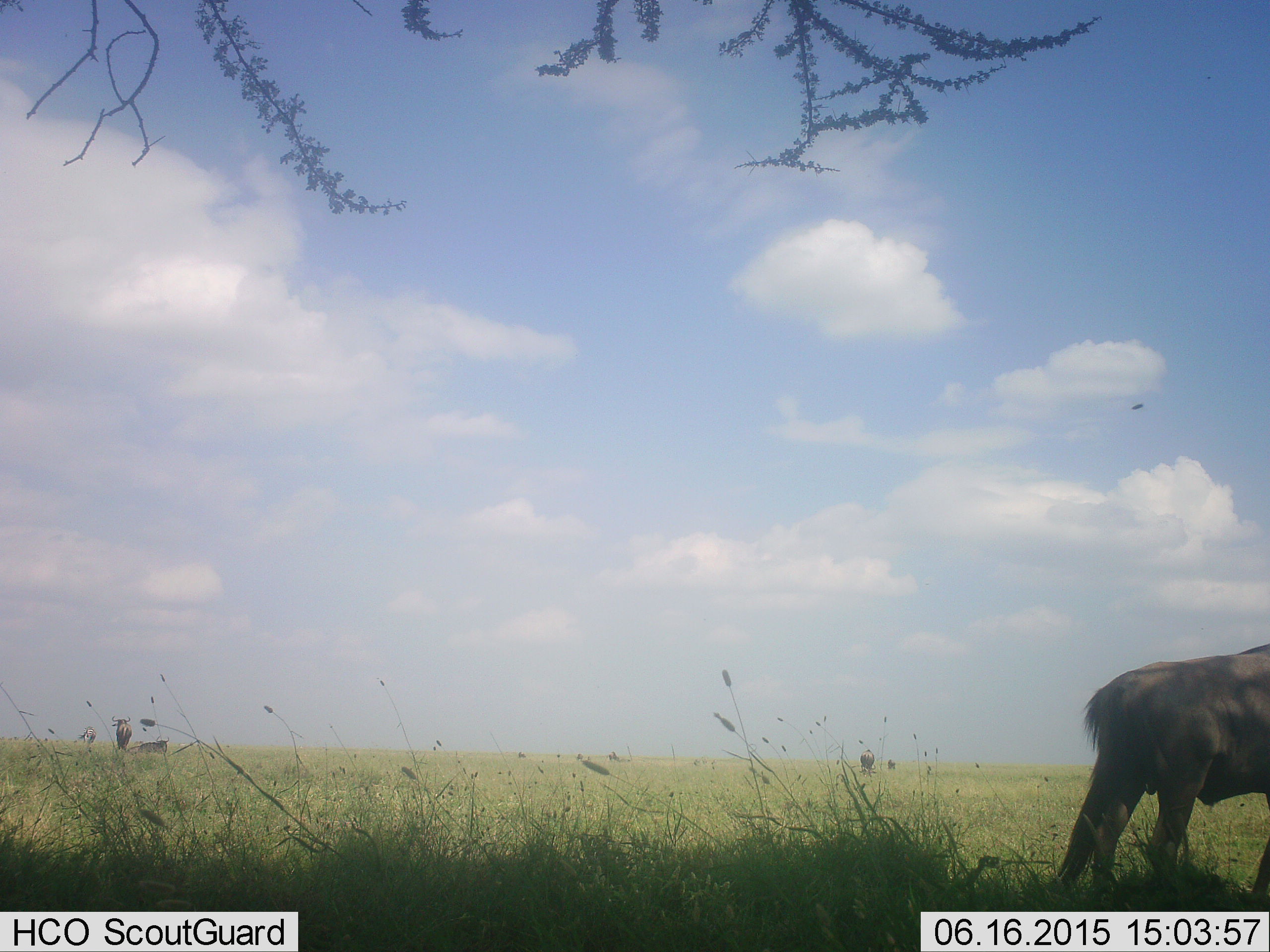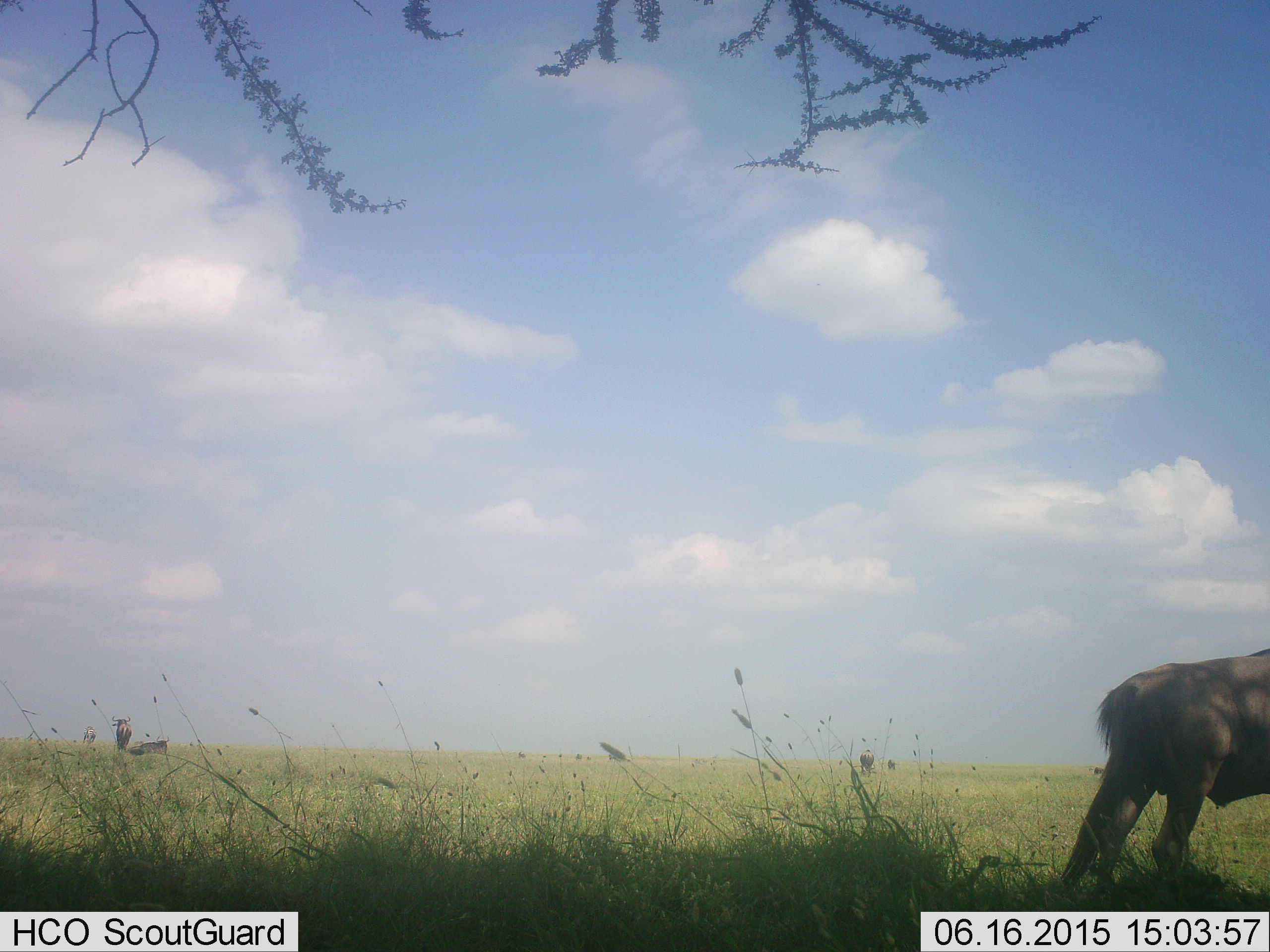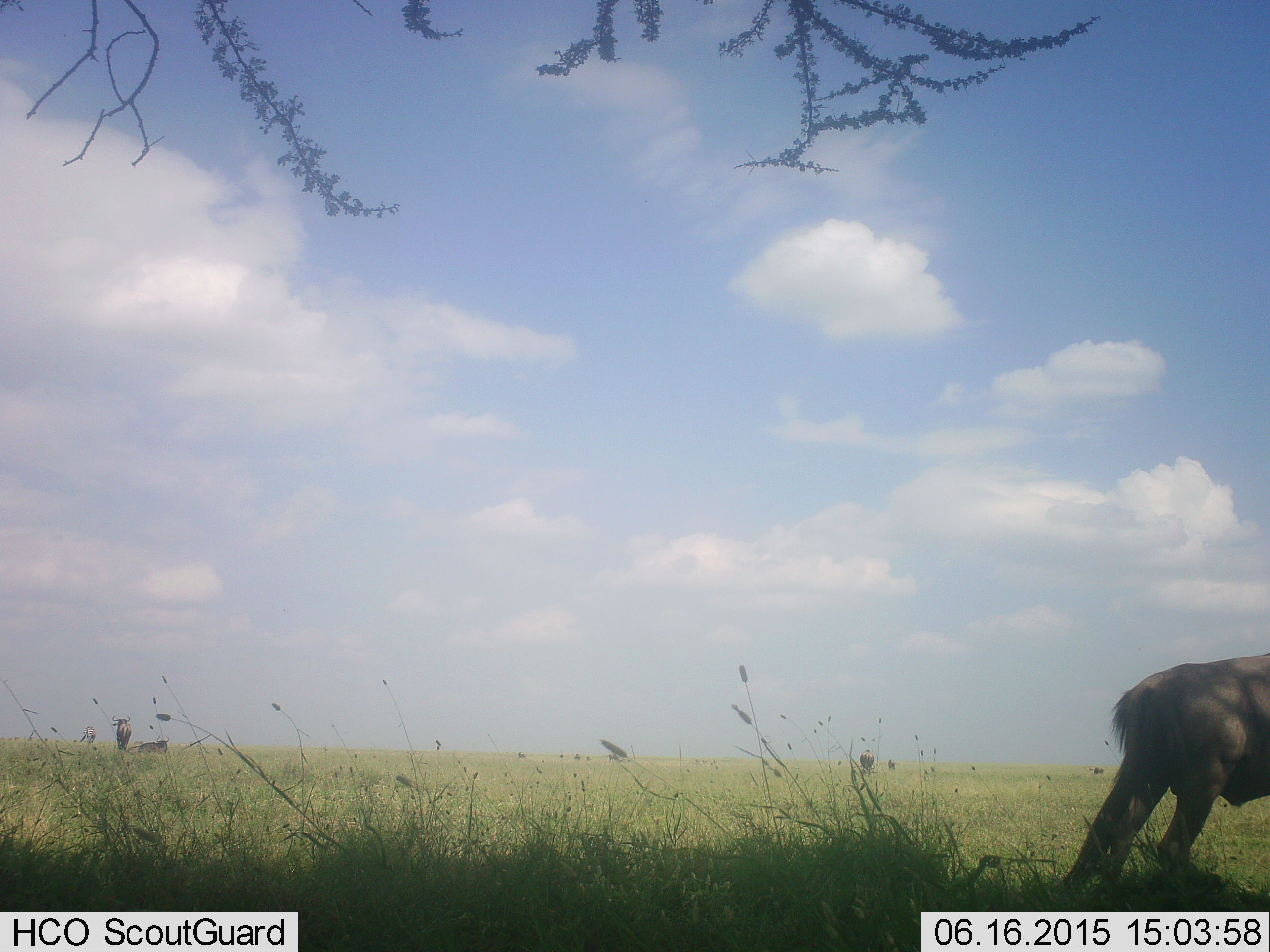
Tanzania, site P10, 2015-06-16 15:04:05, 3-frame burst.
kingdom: Animalia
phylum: Chordata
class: Mammalia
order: Artiodactyla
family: Bovidae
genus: Connochaetes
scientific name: Connochaetes taurinus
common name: blue wildebeest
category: wildebeest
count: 2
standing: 90%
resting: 10%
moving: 30%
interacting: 0%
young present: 0%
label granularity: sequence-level